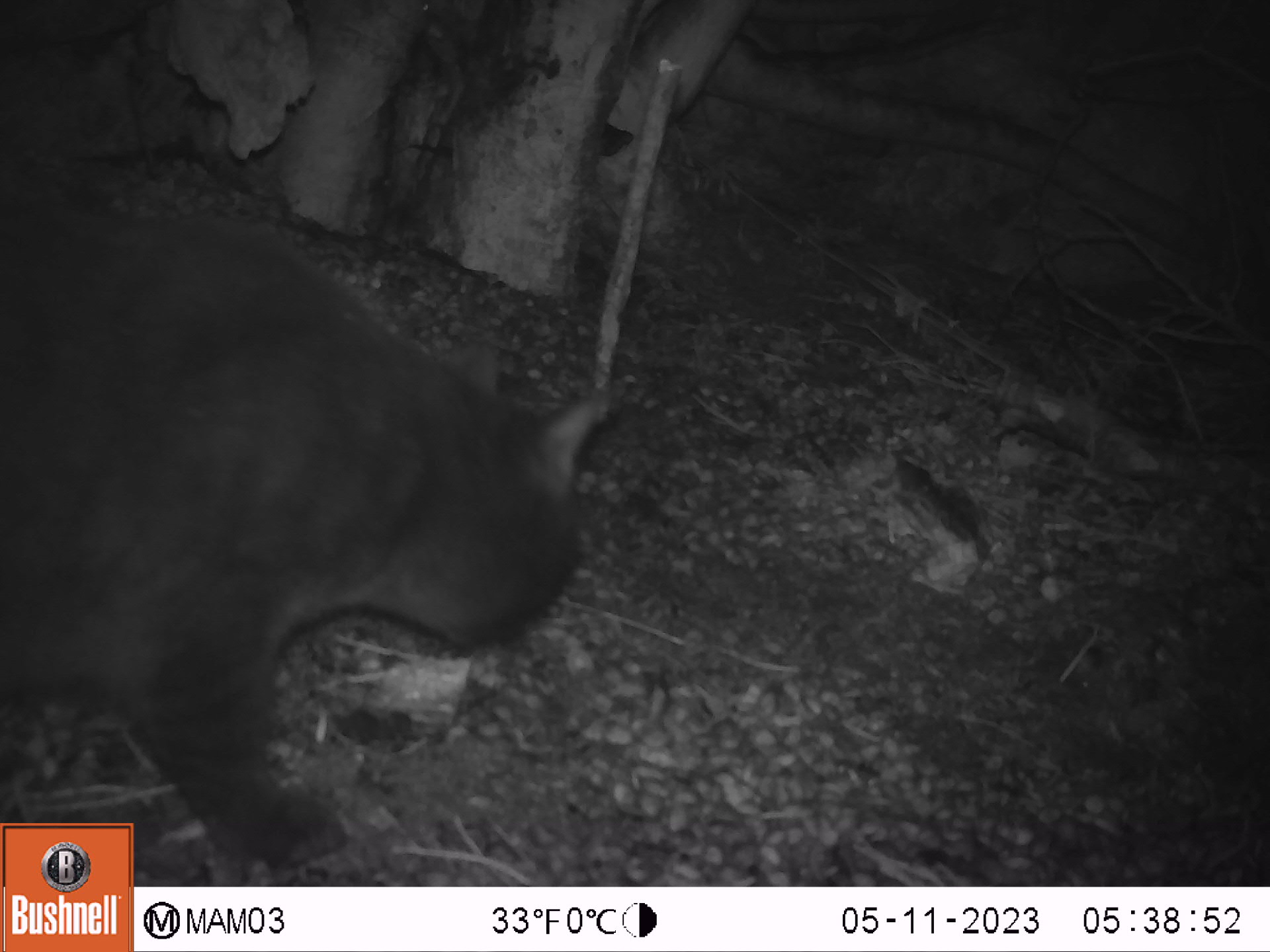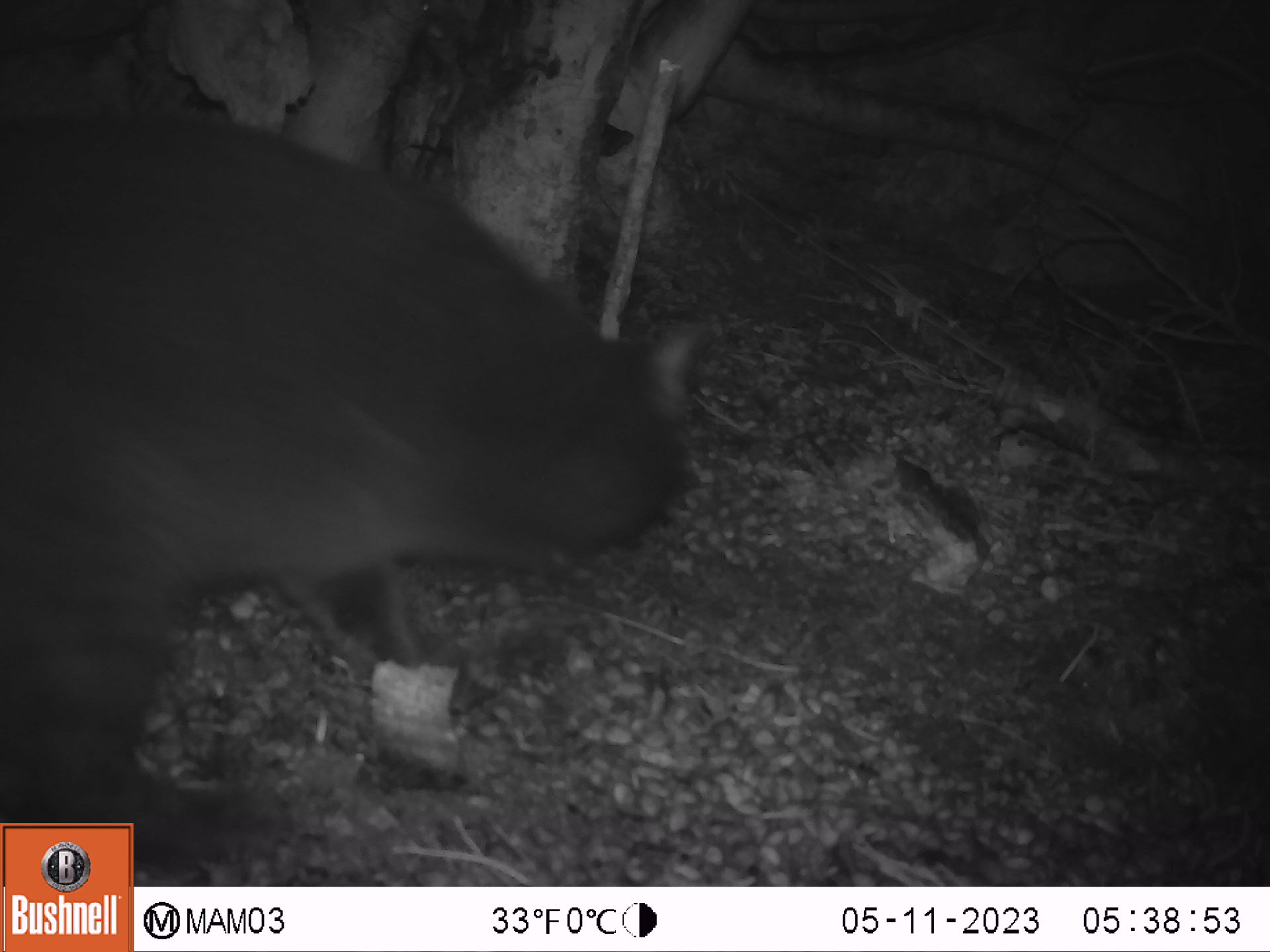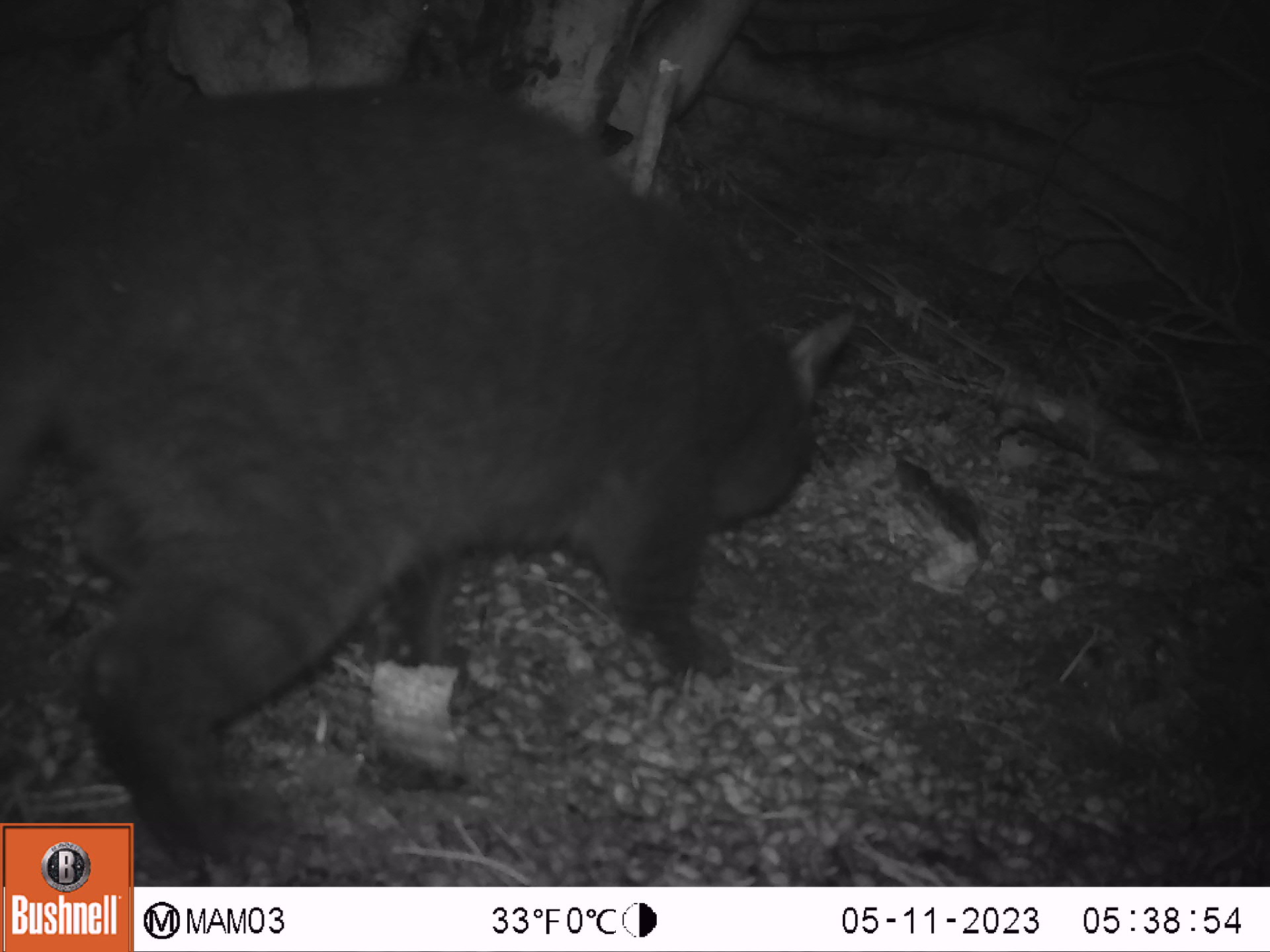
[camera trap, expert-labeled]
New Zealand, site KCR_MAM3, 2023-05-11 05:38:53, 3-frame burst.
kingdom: Animalia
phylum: Chordata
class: Mammalia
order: Carnivora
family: Felidae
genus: Felis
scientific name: Felis catus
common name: domestic cat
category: cat